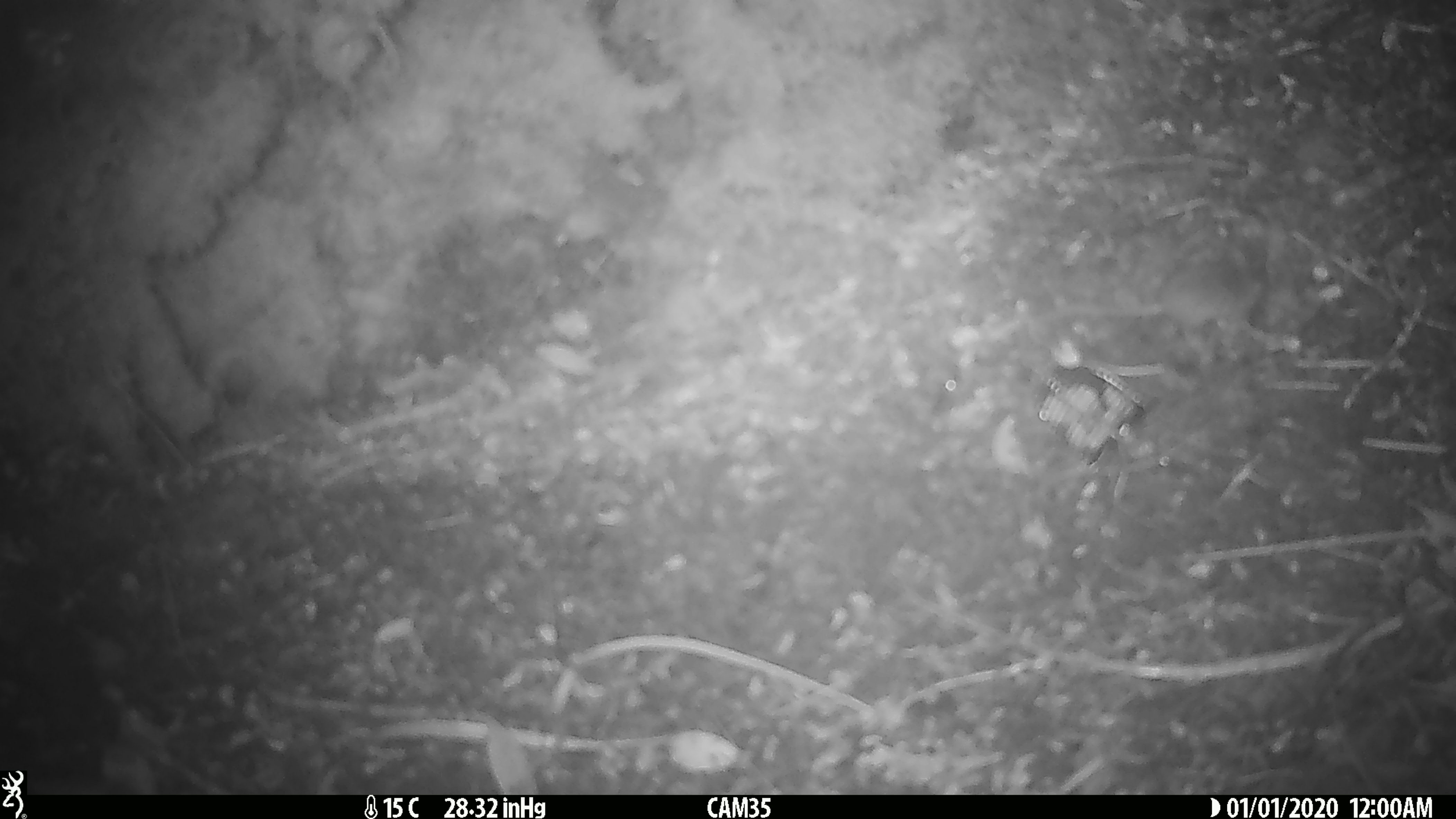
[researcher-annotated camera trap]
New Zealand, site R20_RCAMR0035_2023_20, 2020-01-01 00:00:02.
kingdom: Animalia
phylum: Chordata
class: Mammalia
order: Rodentia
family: Muridae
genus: Mus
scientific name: Mus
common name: mouse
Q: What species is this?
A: Mouse (Mus).